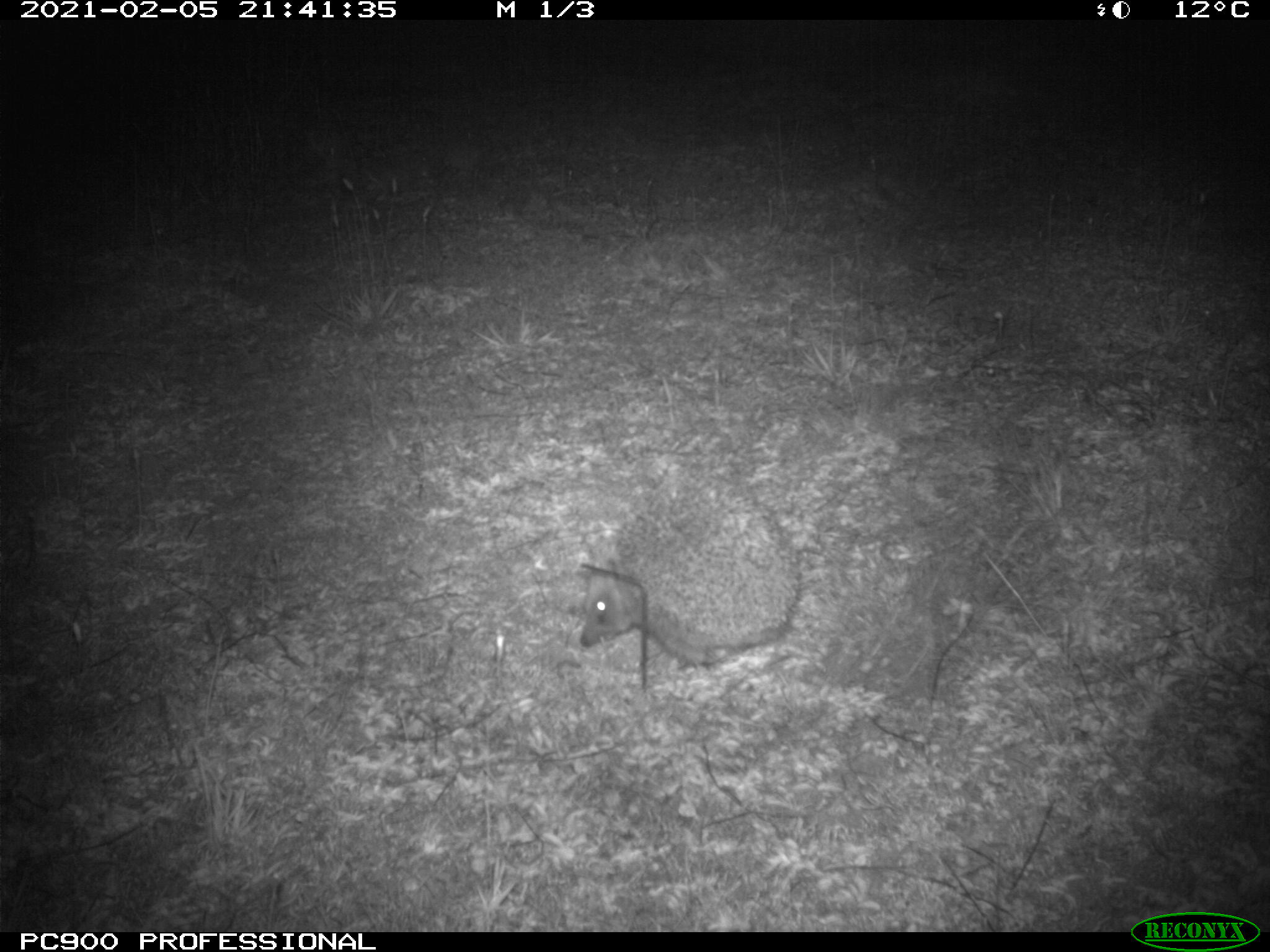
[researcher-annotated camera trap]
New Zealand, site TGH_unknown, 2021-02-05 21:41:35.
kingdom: Animalia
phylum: Chordata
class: Mammalia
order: Eulipotyphla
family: Erinaceidae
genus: Erinaceus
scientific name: Erinaceus europaeus europaeus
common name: european hedgehog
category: hedgehog